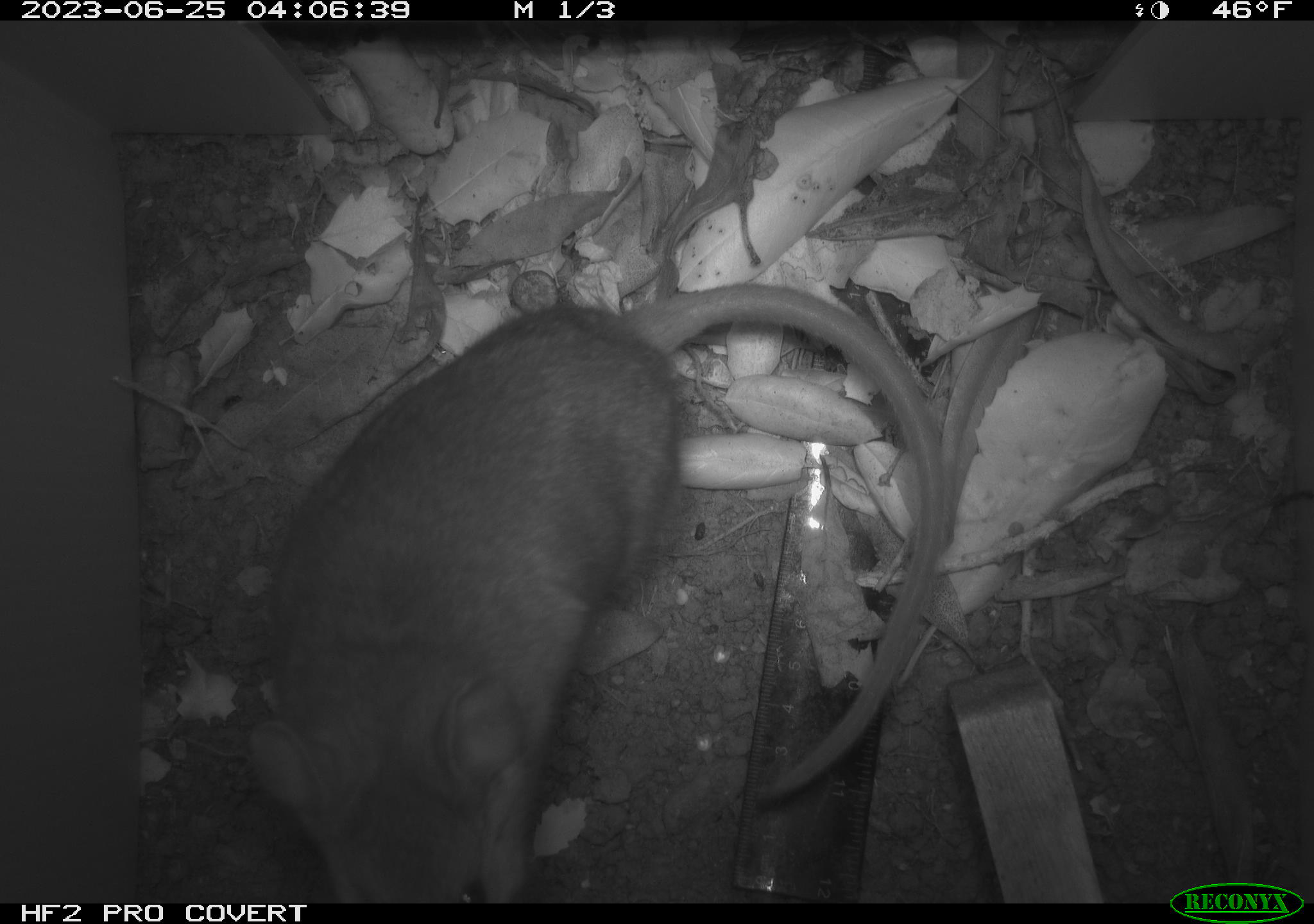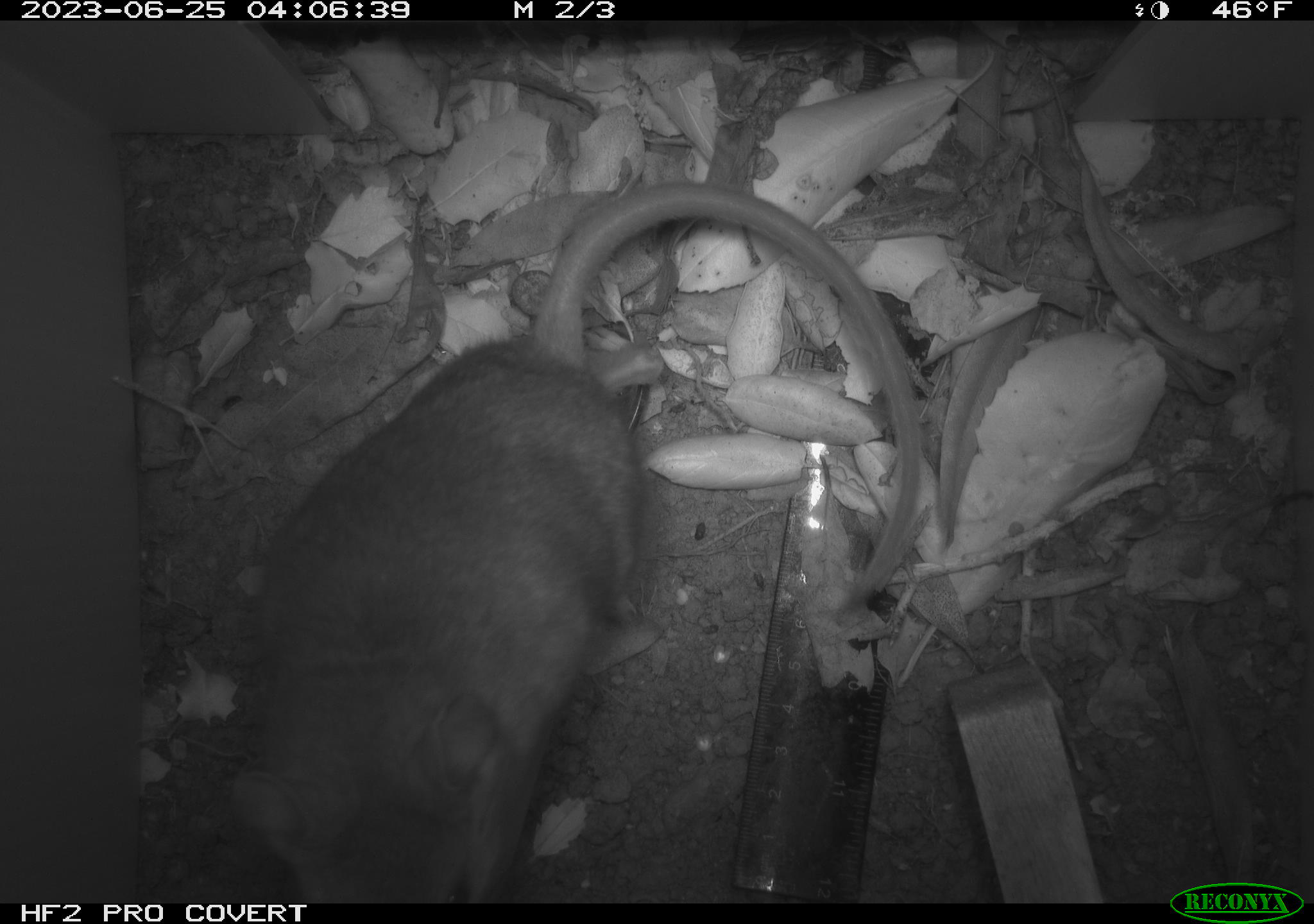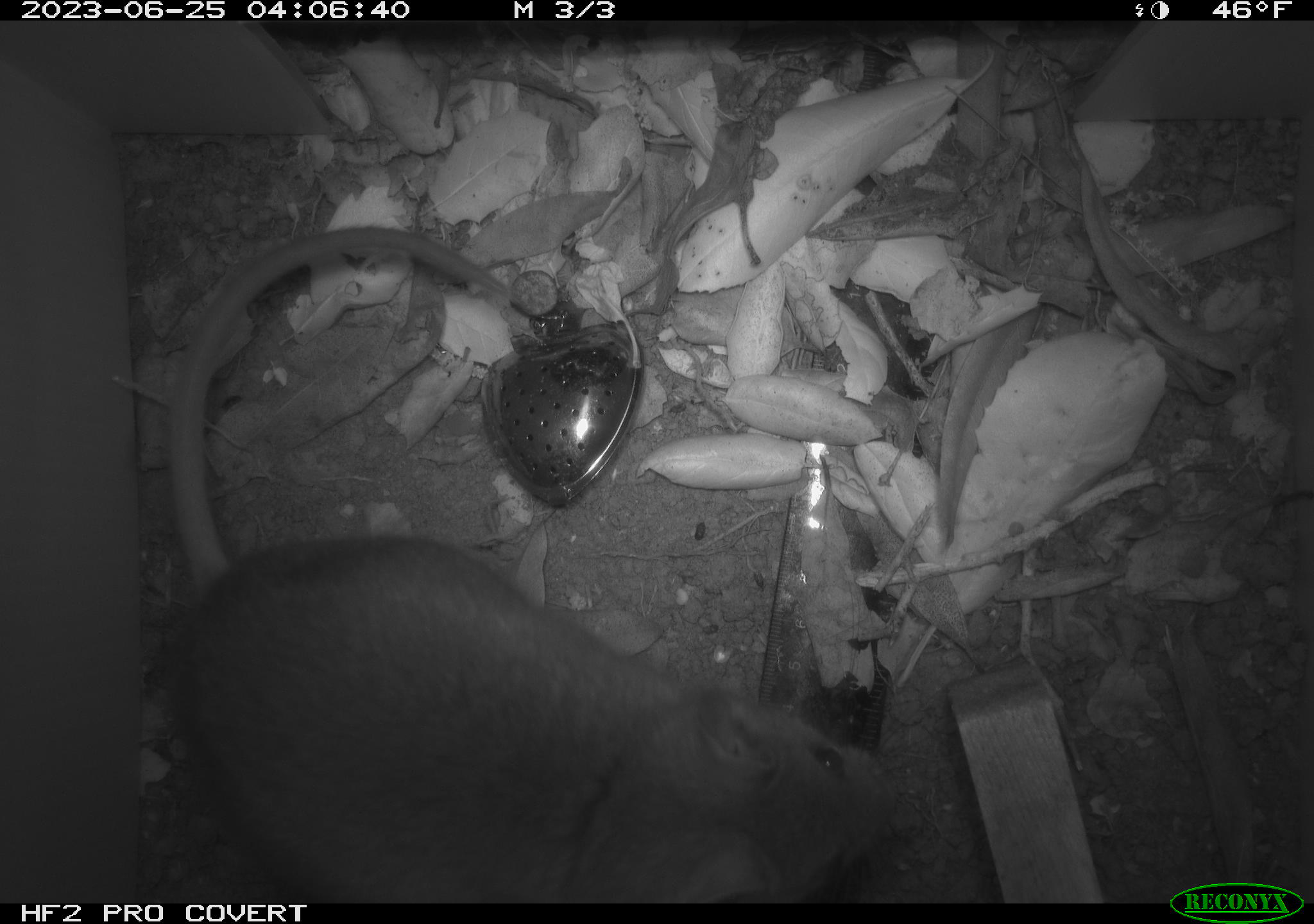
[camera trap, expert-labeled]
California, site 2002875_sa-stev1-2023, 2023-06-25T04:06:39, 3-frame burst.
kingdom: Animalia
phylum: Chordata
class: Mammalia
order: Rodentia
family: Cricetidae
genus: Neotoma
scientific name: Neotoma fuscipes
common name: dusky-footed woodrat